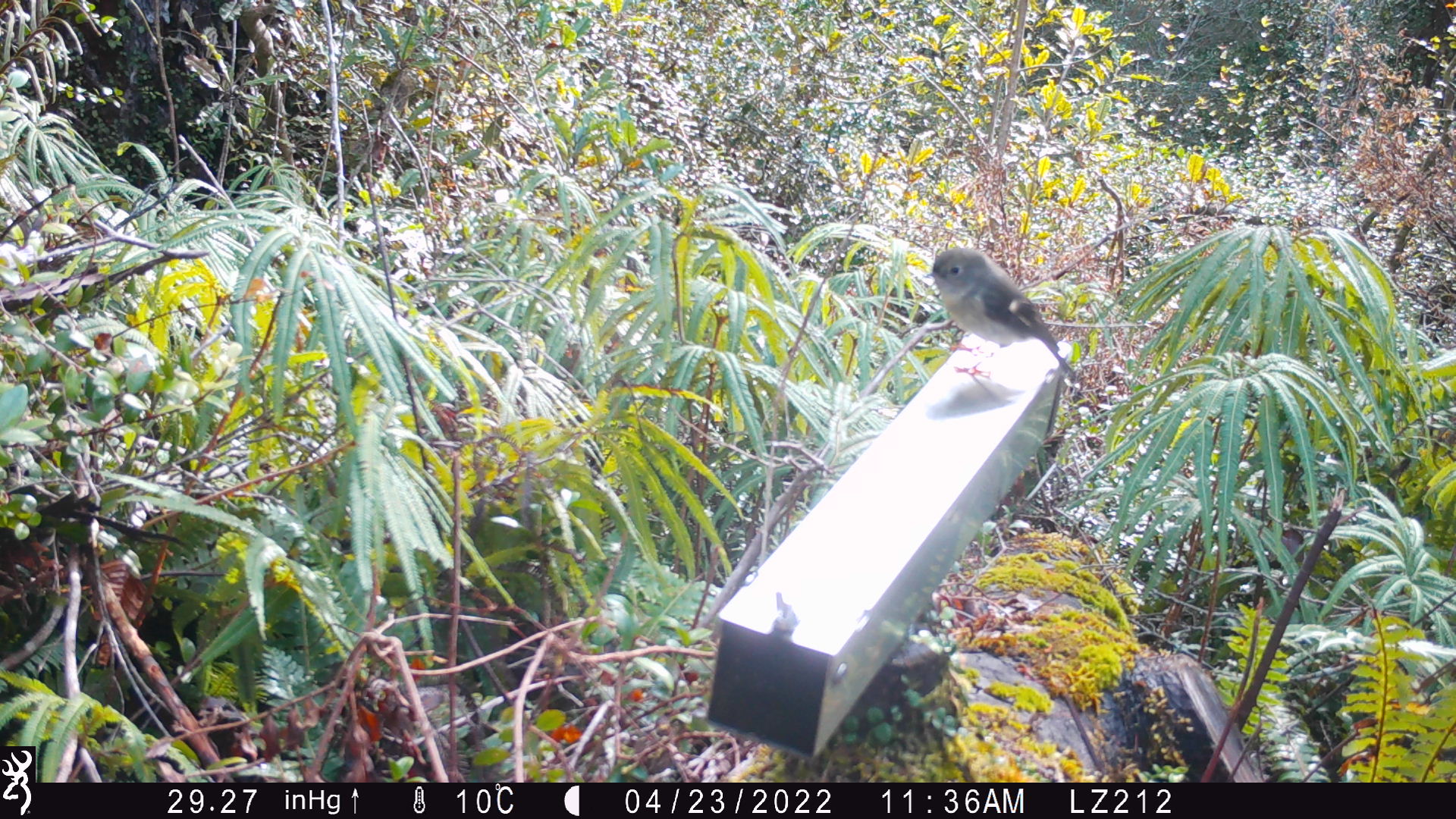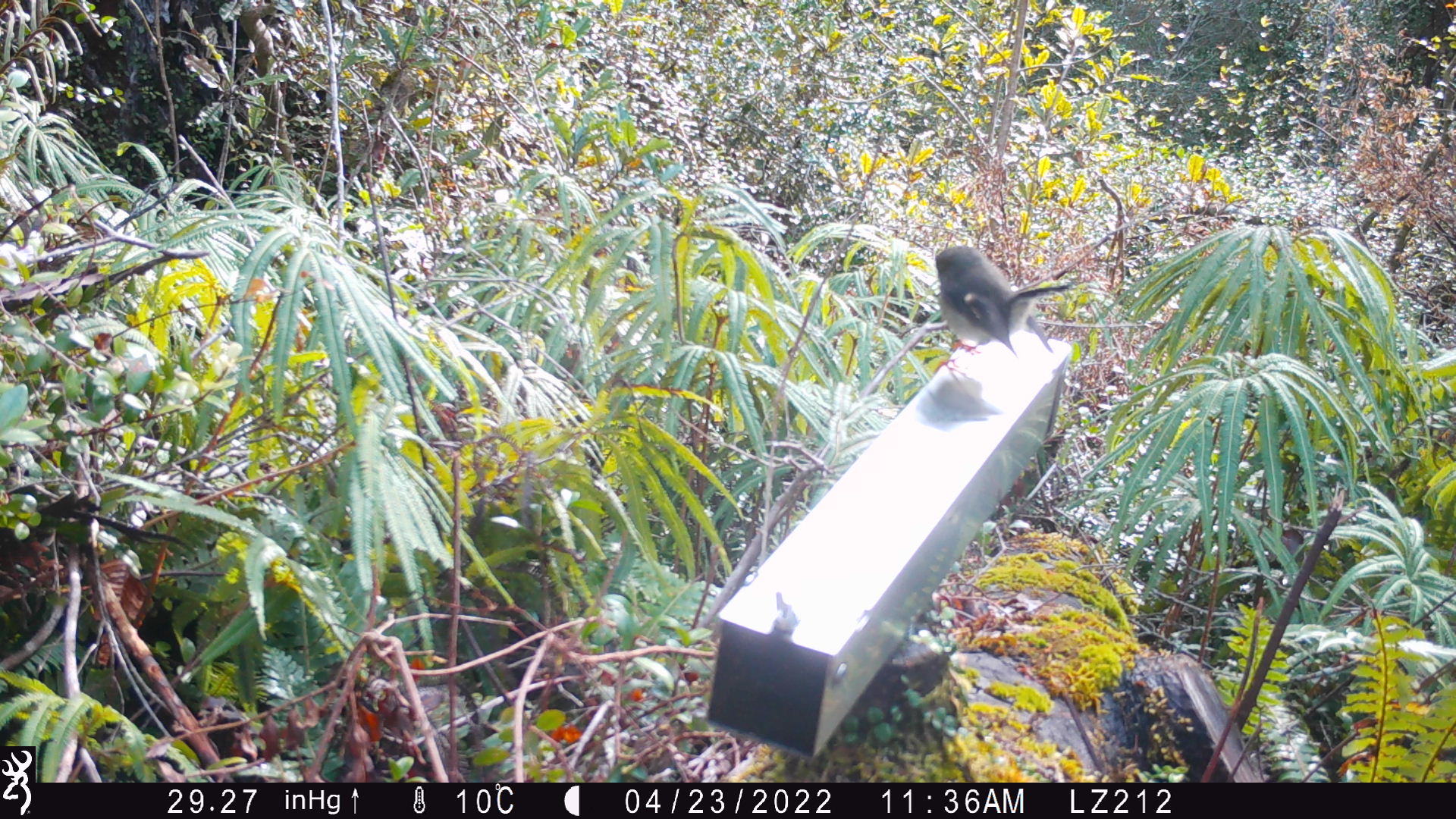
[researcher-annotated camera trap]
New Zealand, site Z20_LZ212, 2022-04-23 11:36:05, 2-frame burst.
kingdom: Animalia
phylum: Chordata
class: Aves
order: Passeriformes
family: Petroicidae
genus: Petroica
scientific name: Petroica macrocephala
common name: tomtit